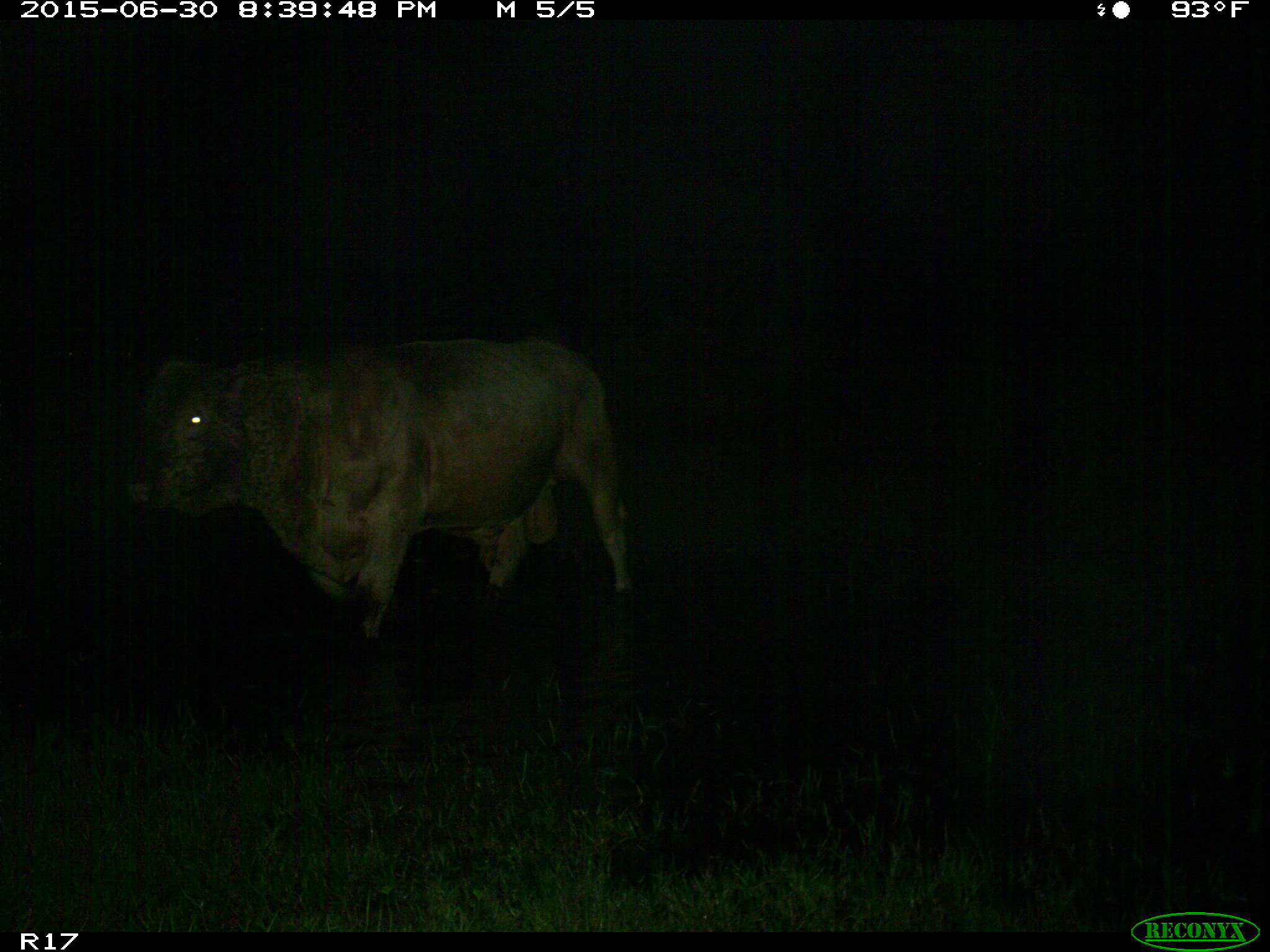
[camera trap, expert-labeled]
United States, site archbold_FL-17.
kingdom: Animalia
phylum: Chordata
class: Mammalia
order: Artiodactyla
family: Bovidae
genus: Bos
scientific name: Bos taurus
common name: domestic cow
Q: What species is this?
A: Bos taurus (domestic cow).